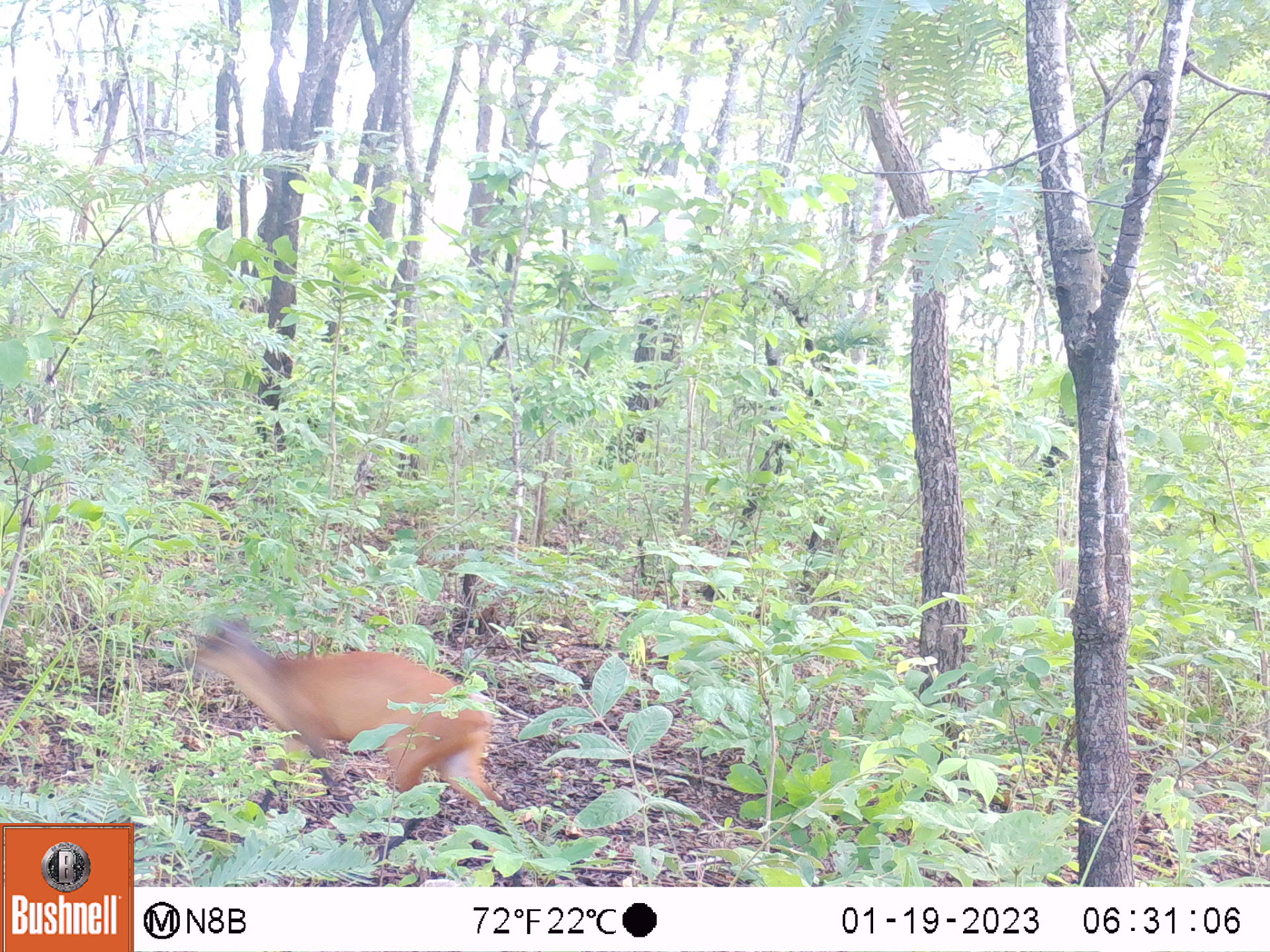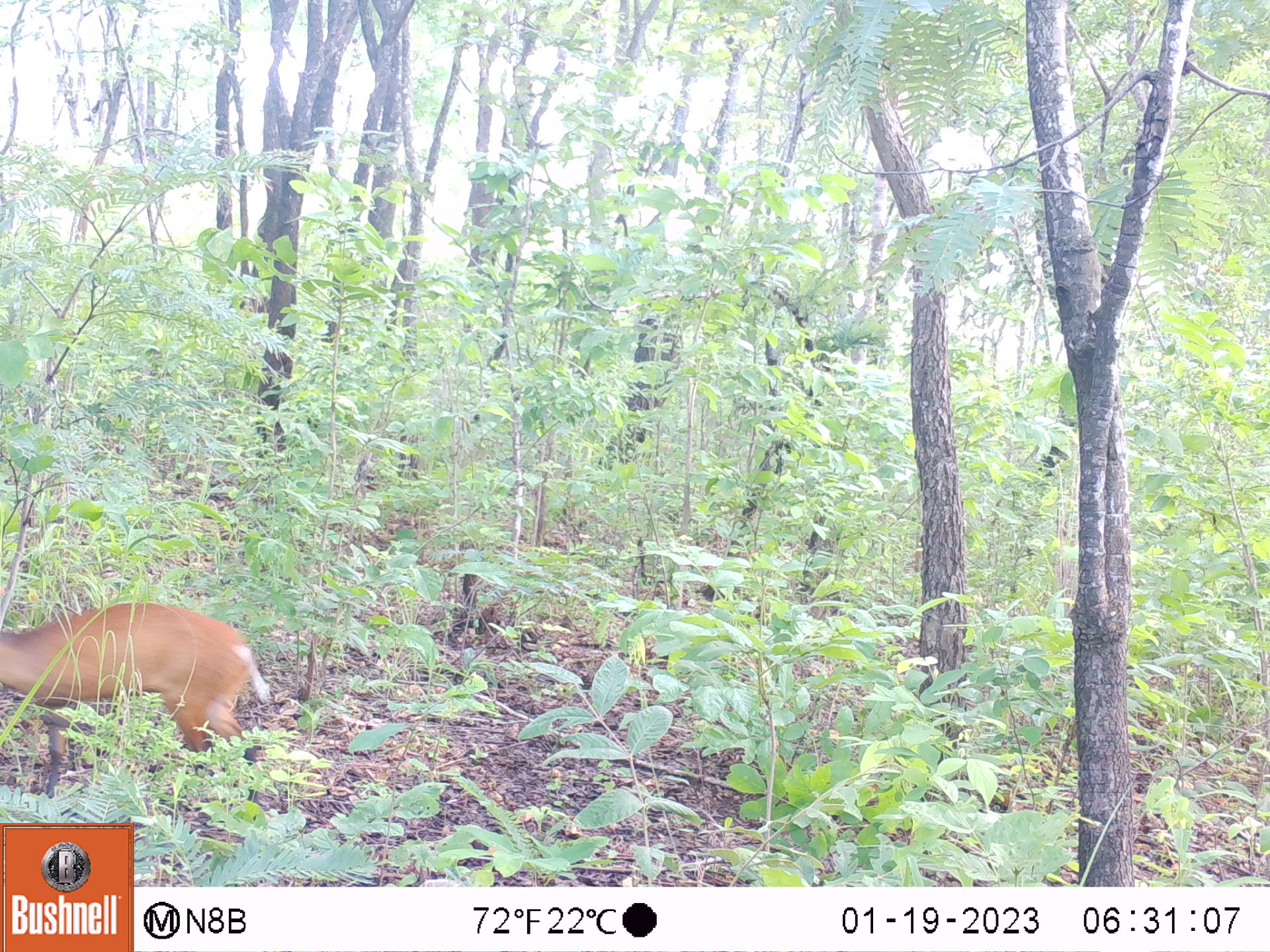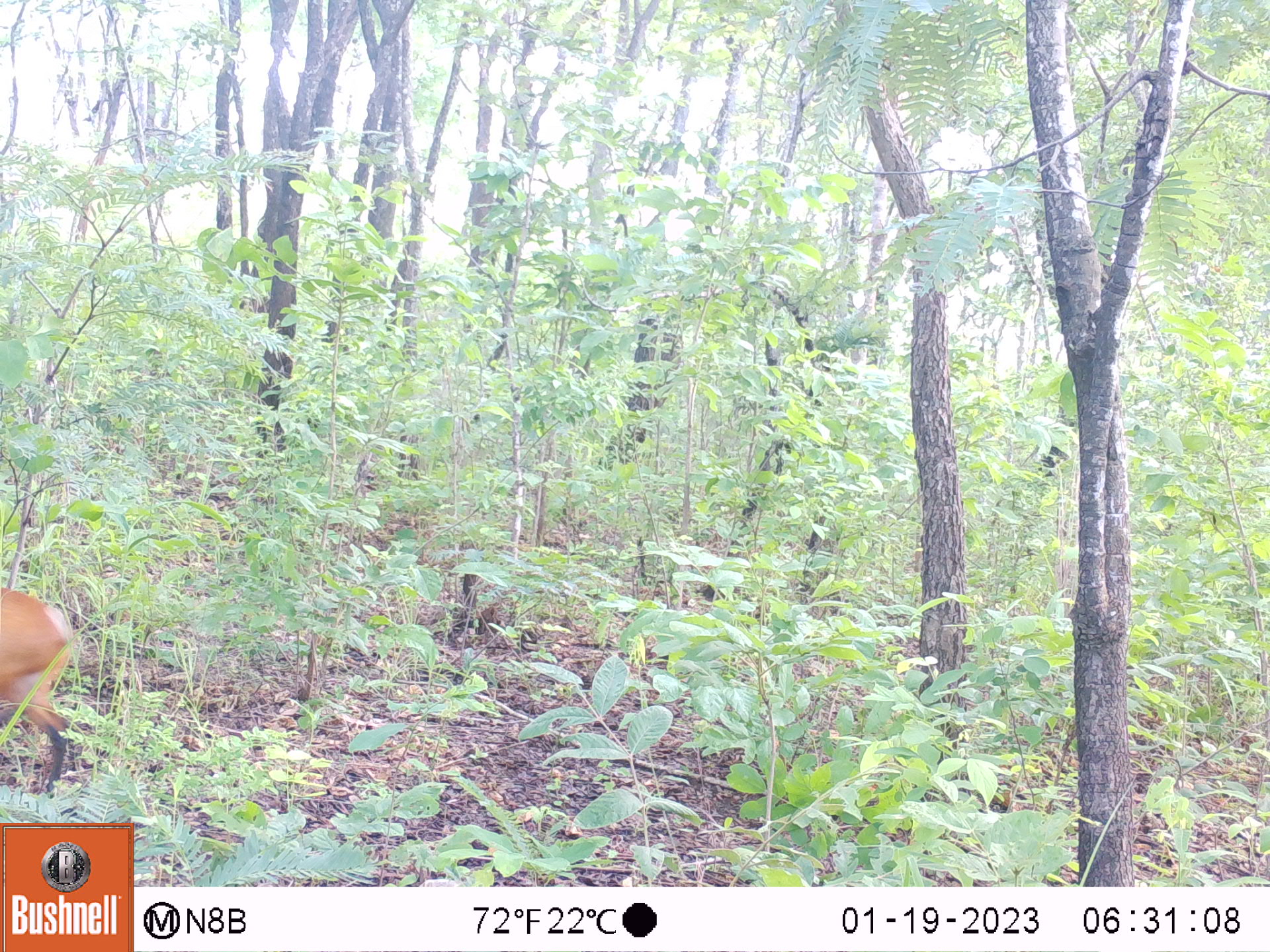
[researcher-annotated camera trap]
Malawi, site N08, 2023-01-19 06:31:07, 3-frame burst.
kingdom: Animalia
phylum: Chordata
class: Mammalia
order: Artiodactyla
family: Bovidae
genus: Cephalophorus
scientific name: Cephalophorus natalensis natalensis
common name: red duiker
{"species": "red duiker (Cephalophorus natalensis natalensis)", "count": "1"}